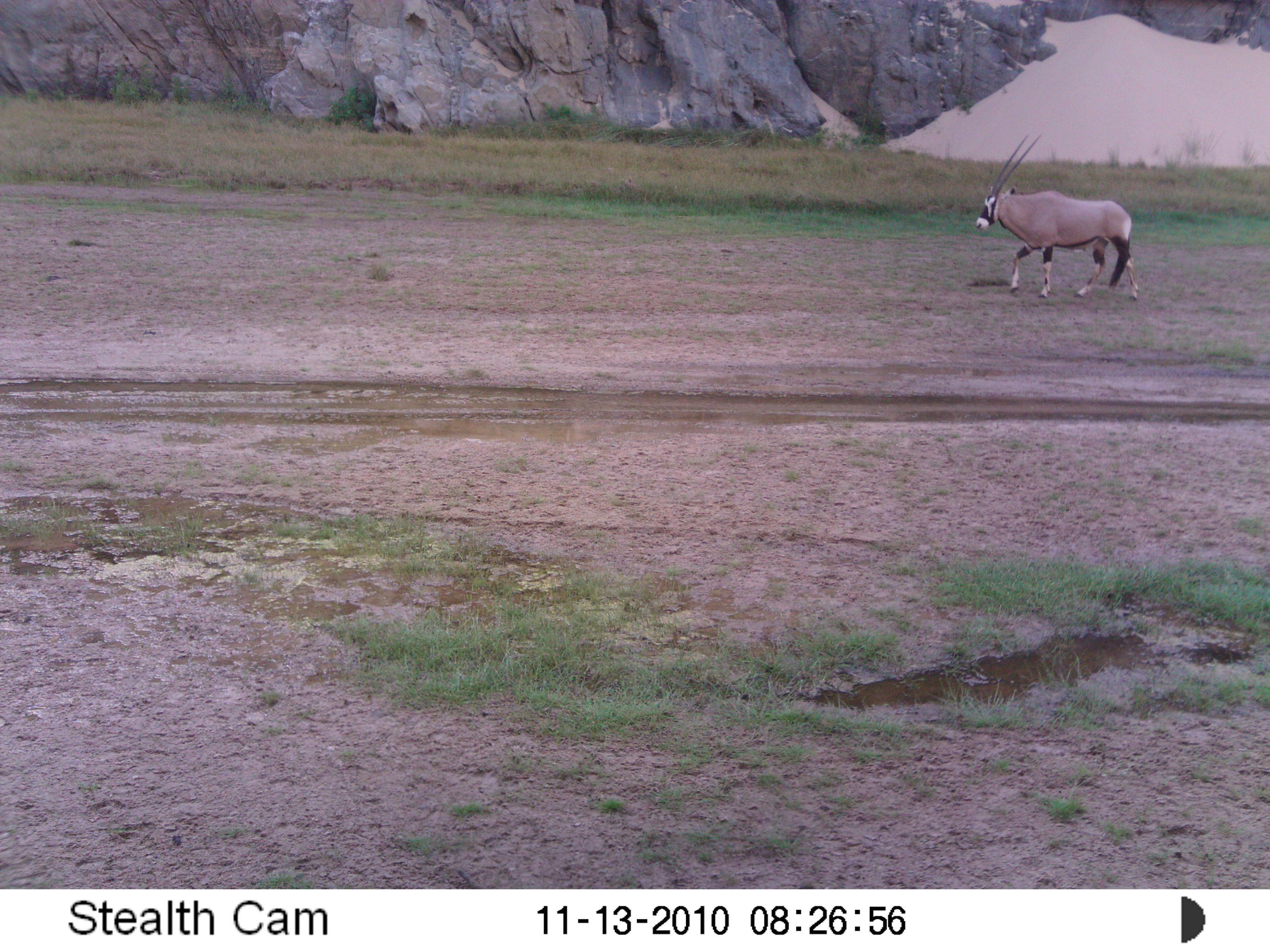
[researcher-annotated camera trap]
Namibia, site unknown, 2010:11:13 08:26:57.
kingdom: Animalia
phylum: Chordata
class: Mammalia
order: Artiodactyla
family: Bovidae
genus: Oryx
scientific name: Oryx gazella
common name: gemsbok